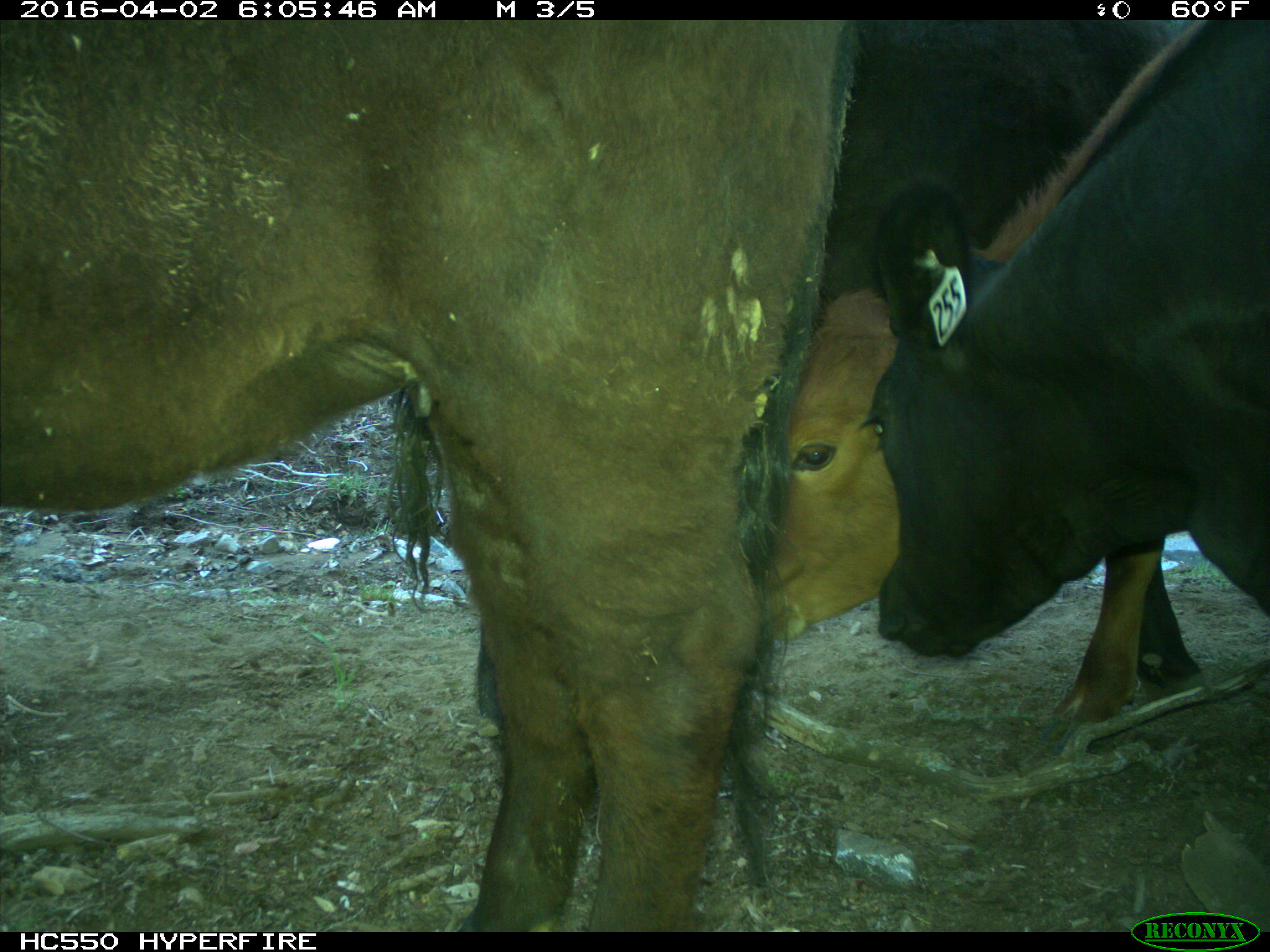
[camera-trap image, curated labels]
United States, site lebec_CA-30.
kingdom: Animalia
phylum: Chordata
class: Mammalia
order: Artiodactyla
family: Bovidae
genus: Bos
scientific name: Bos taurus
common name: domestic cow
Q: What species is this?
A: Bos taurus (domestic cow).